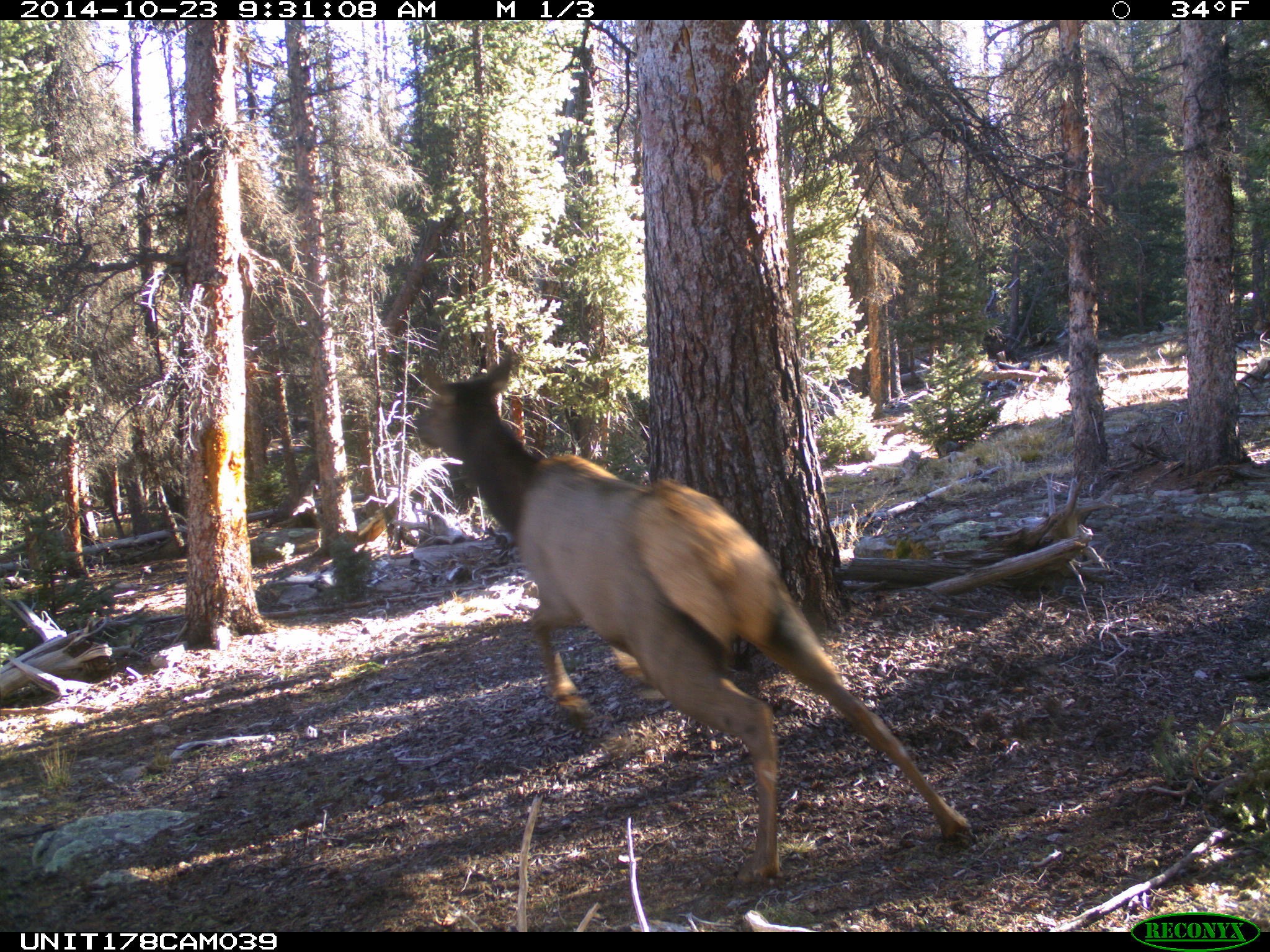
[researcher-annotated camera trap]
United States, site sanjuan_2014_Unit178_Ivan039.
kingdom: Animalia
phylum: Chordata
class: Mammalia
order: Artiodactyla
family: Cervidae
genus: Cervus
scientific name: Cervus elaphus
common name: red deer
Cervus elaphus (red deer).